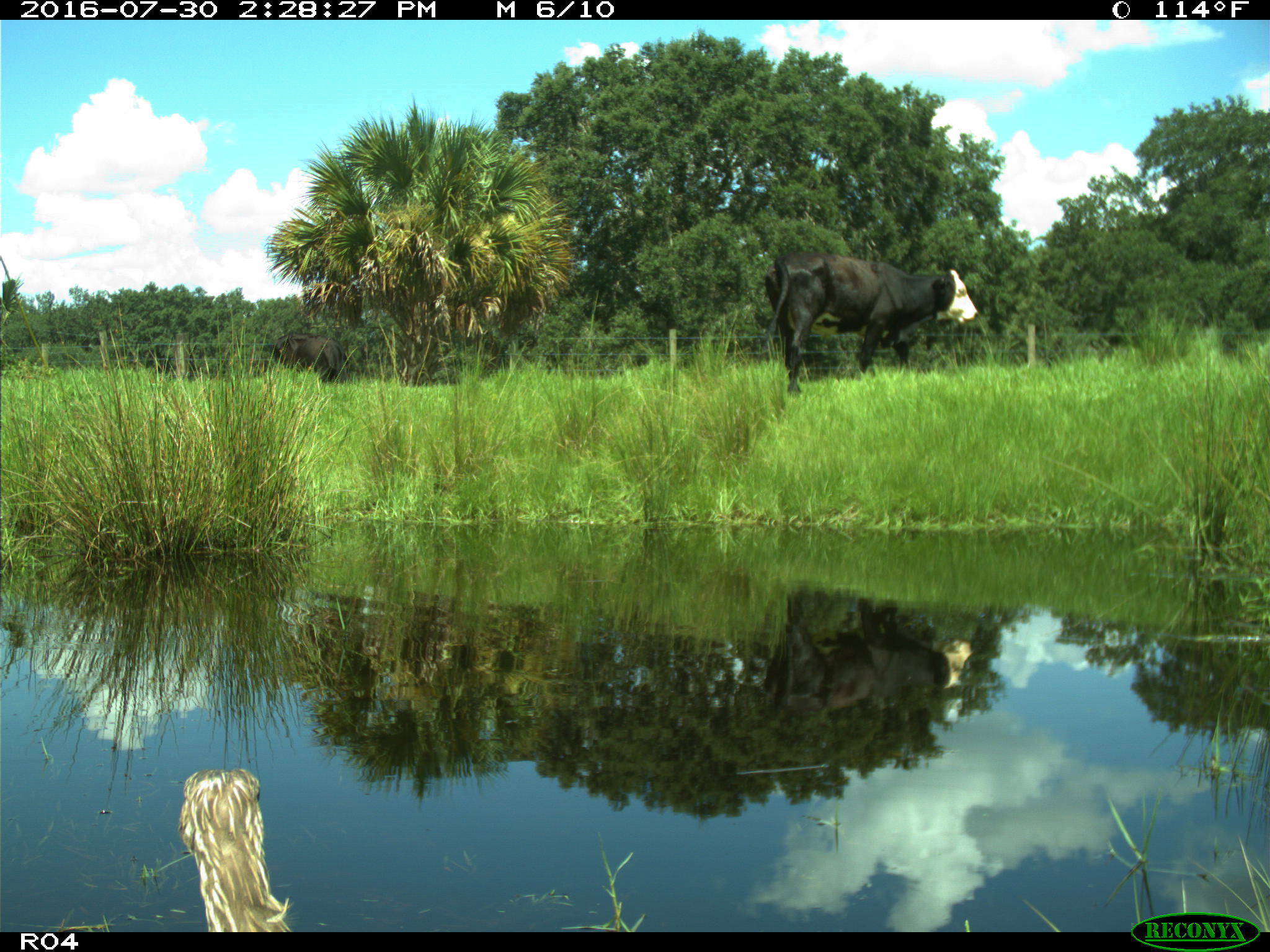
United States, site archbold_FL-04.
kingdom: Animalia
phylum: Chordata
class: Mammalia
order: Artiodactyla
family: Bovidae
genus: Bos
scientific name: Bos taurus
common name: domestic cow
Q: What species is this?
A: Bos taurus (domestic cow).